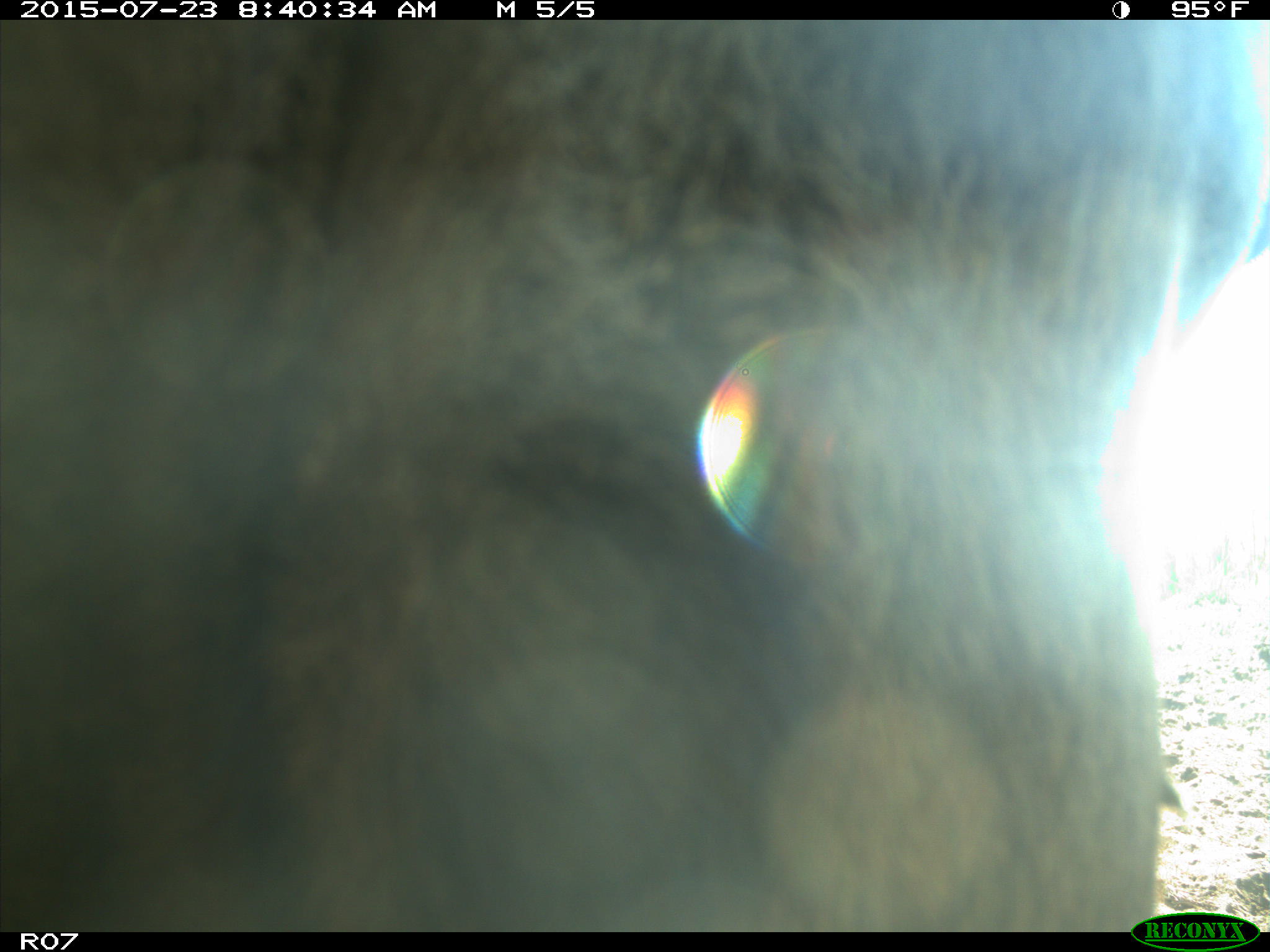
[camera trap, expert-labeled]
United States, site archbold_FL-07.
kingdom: Animalia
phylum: Chordata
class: Mammalia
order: Artiodactyla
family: Bovidae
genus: Bos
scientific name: Bos taurus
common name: domestic cow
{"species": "Bos taurus (domestic cow)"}